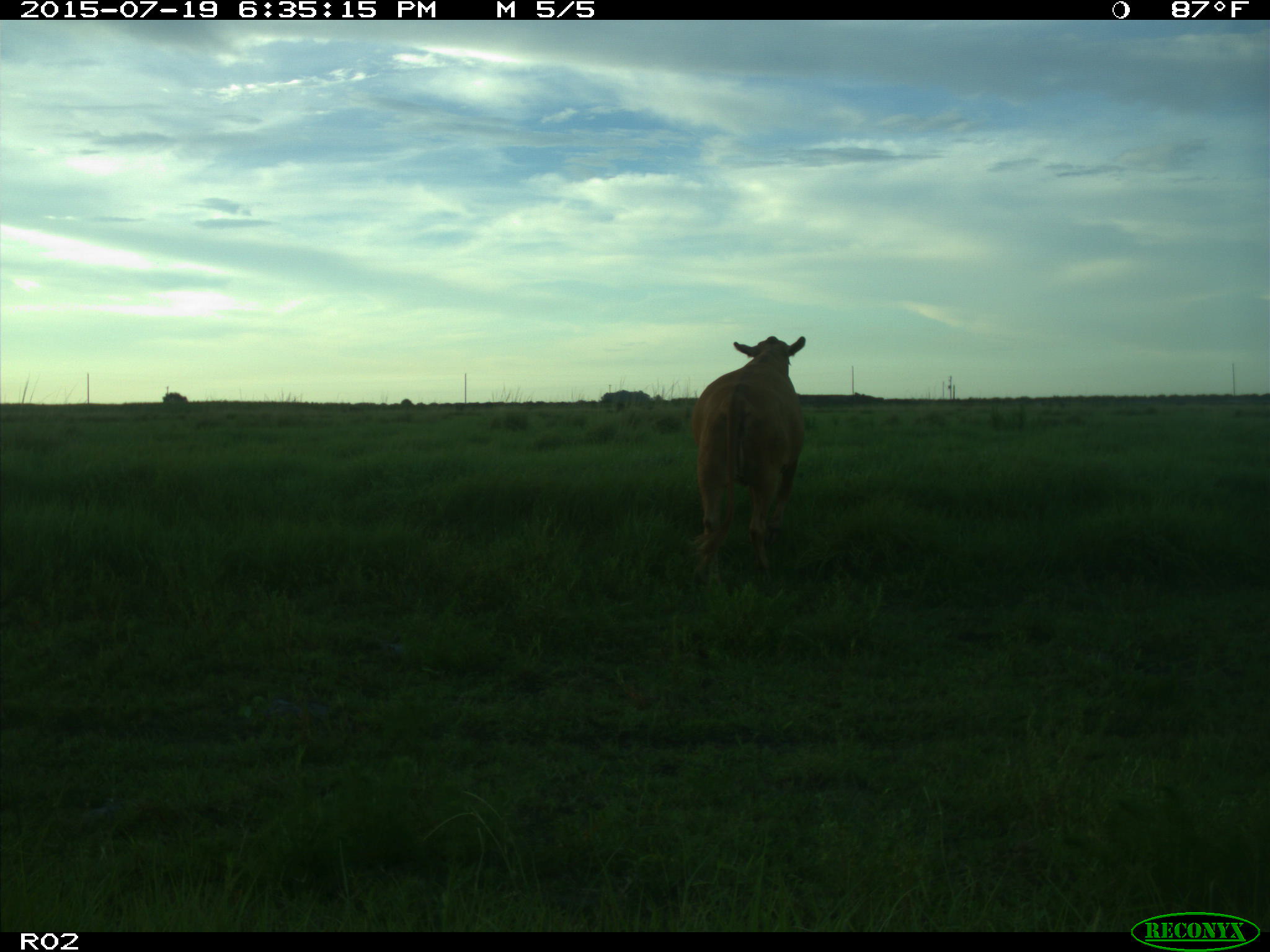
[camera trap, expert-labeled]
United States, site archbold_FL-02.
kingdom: Animalia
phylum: Chordata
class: Mammalia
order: Artiodactyla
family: Bovidae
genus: Bos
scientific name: Bos taurus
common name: domestic cow